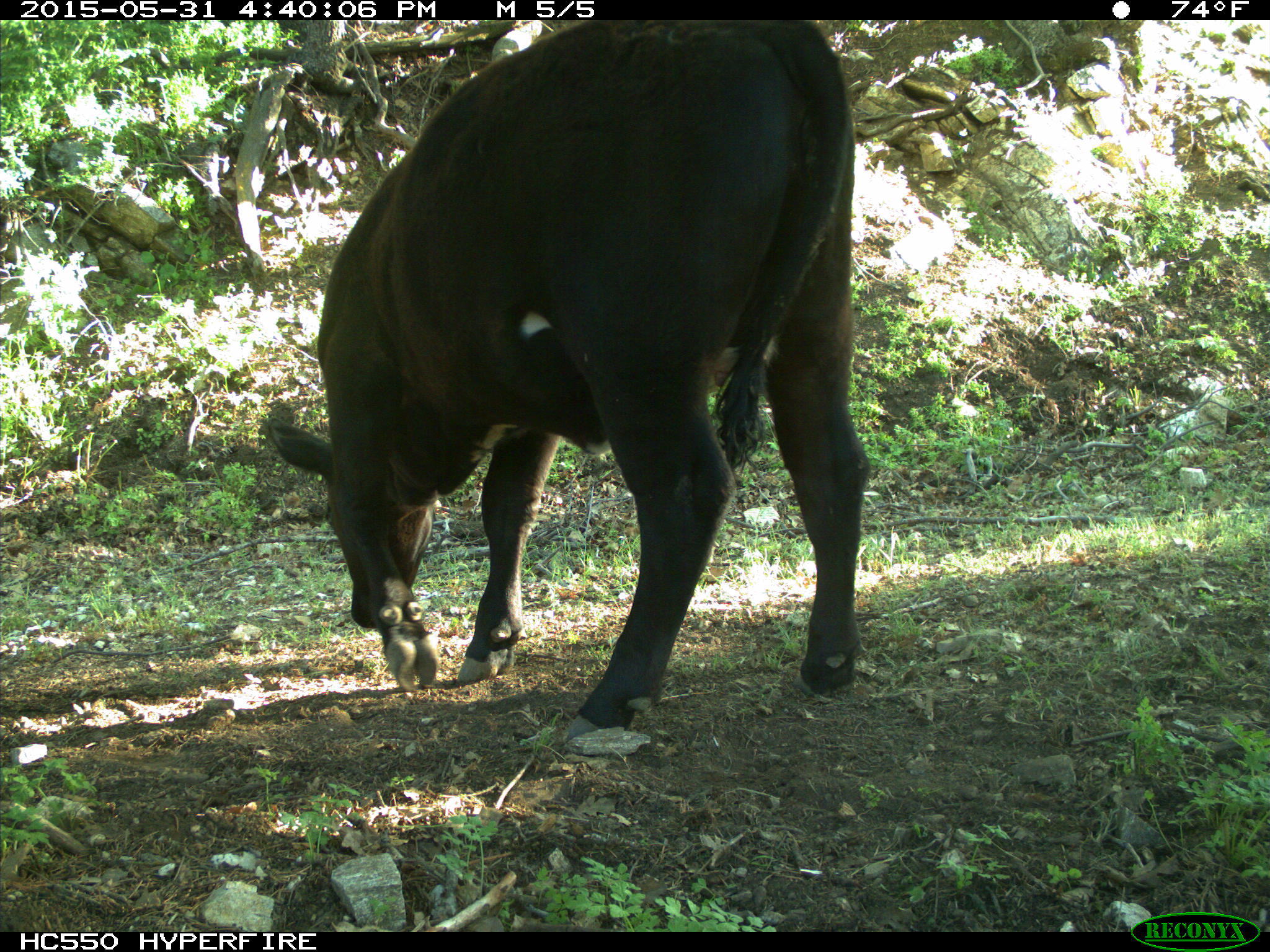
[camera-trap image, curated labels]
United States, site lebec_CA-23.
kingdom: Animalia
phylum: Chordata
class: Mammalia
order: Artiodactyla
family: Bovidae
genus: Bos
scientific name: Bos taurus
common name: domestic cow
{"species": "Bos taurus (domestic cow)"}